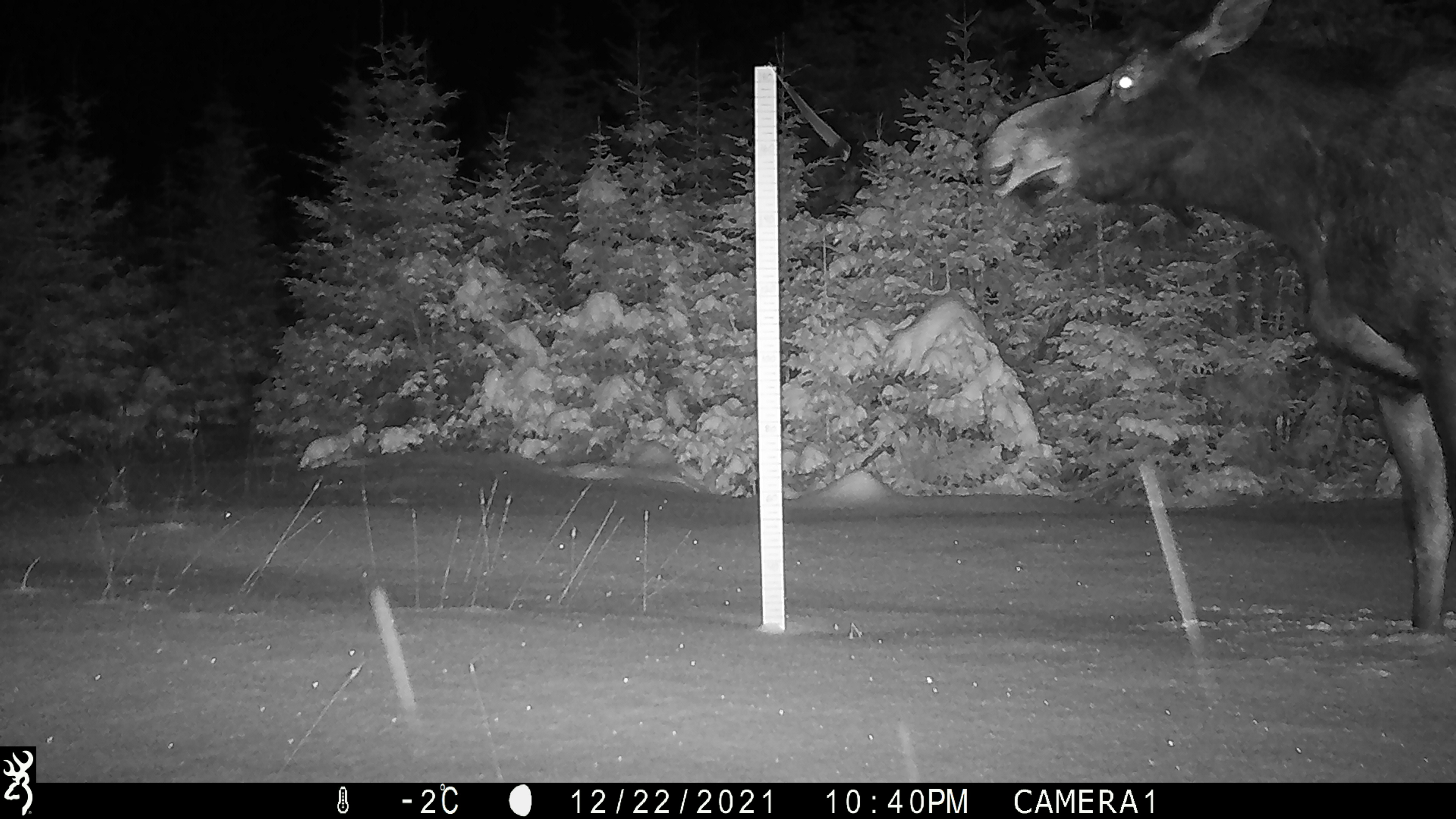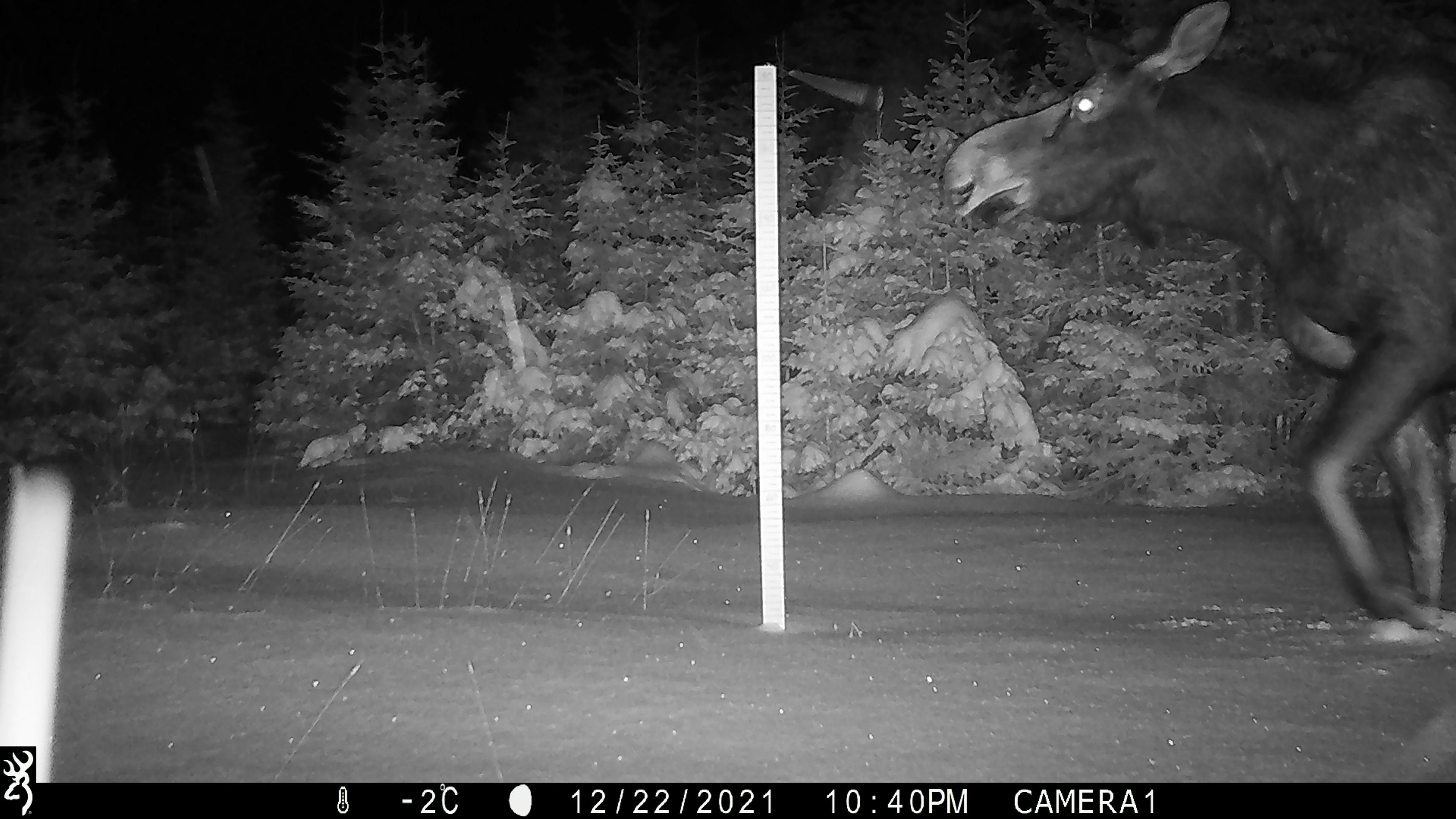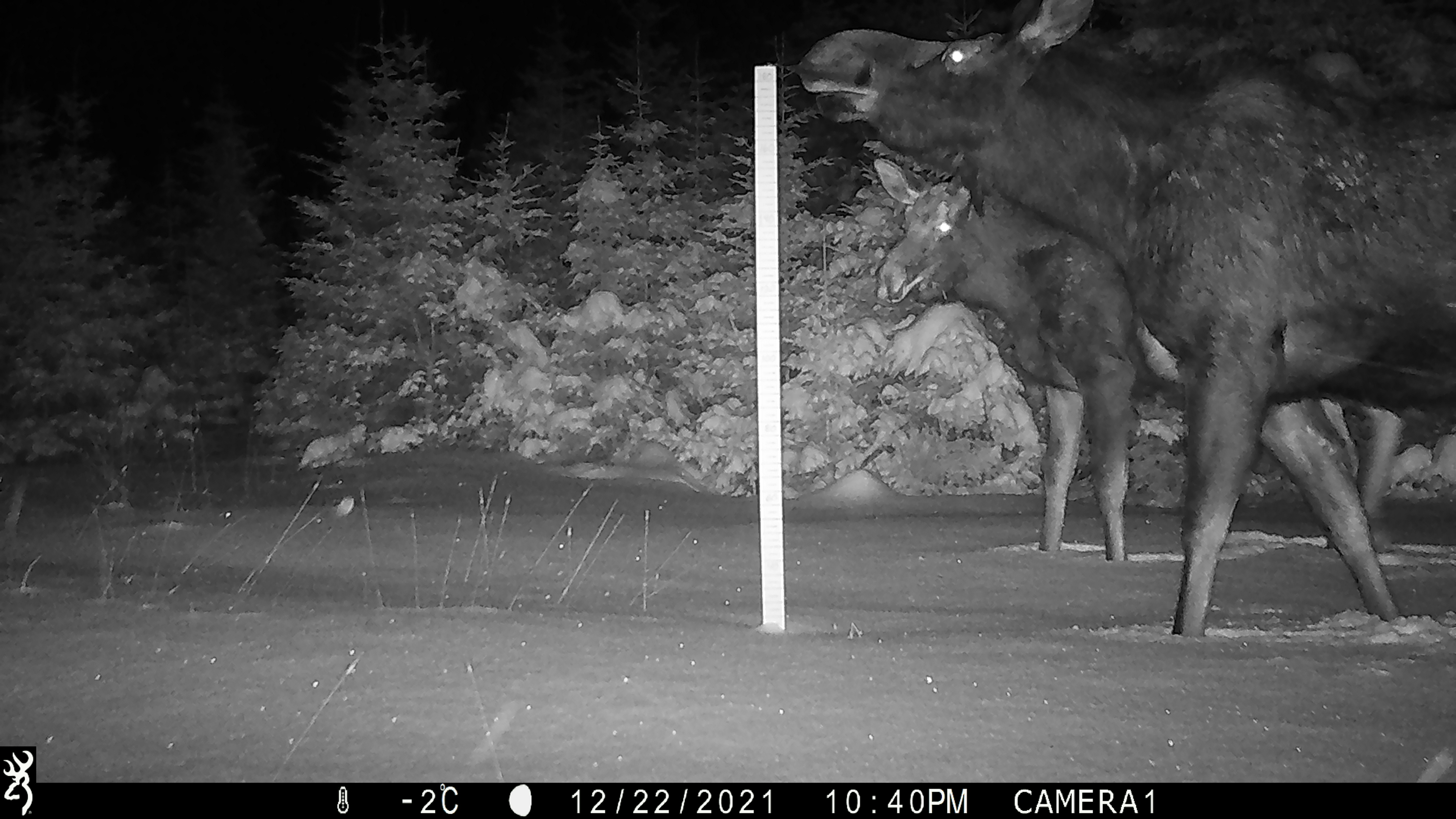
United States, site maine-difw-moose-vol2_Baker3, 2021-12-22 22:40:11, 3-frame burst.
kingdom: Animalia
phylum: Chordata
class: Mammalia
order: Artiodactyla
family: Cervidae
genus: Alces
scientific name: Alces alces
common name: moose